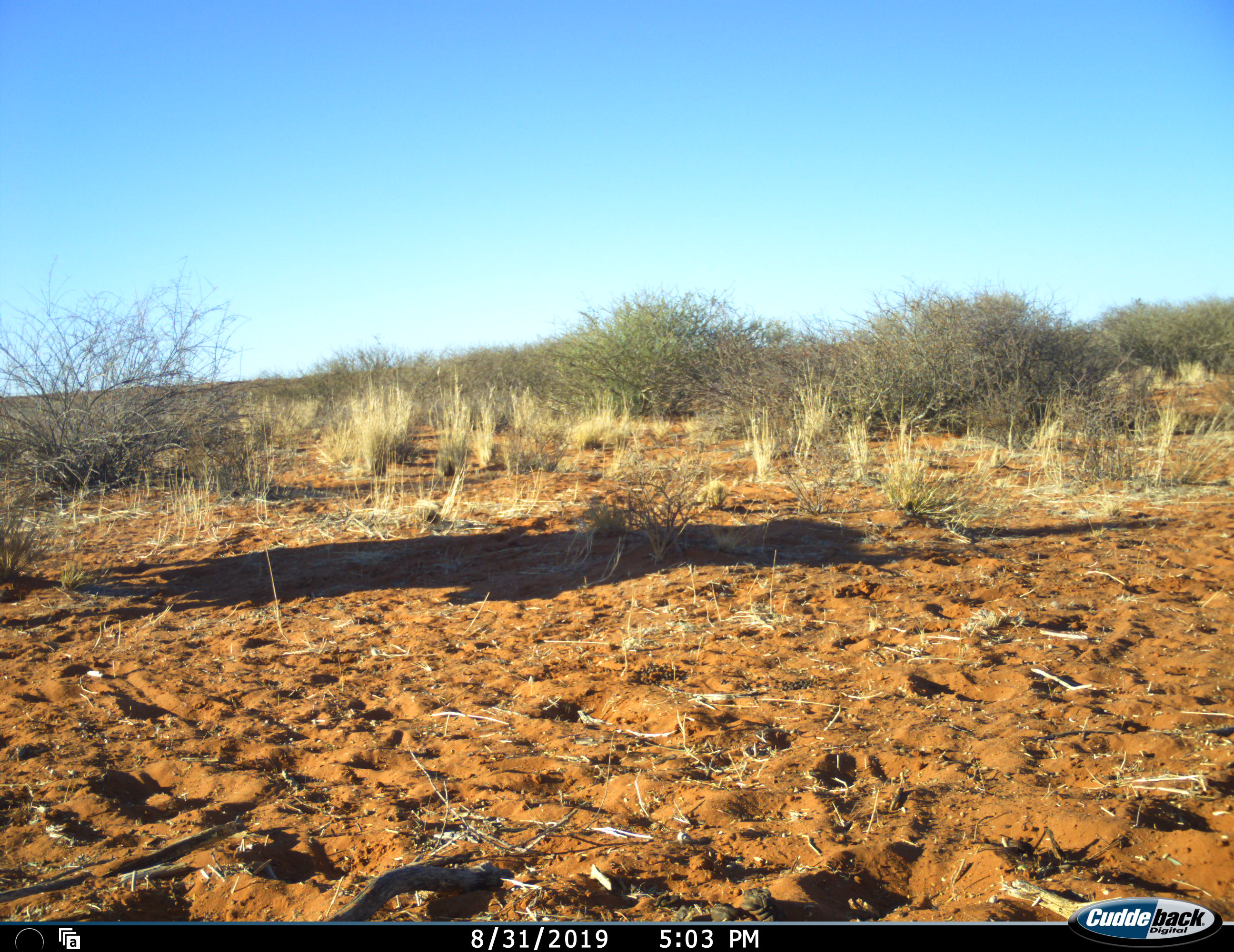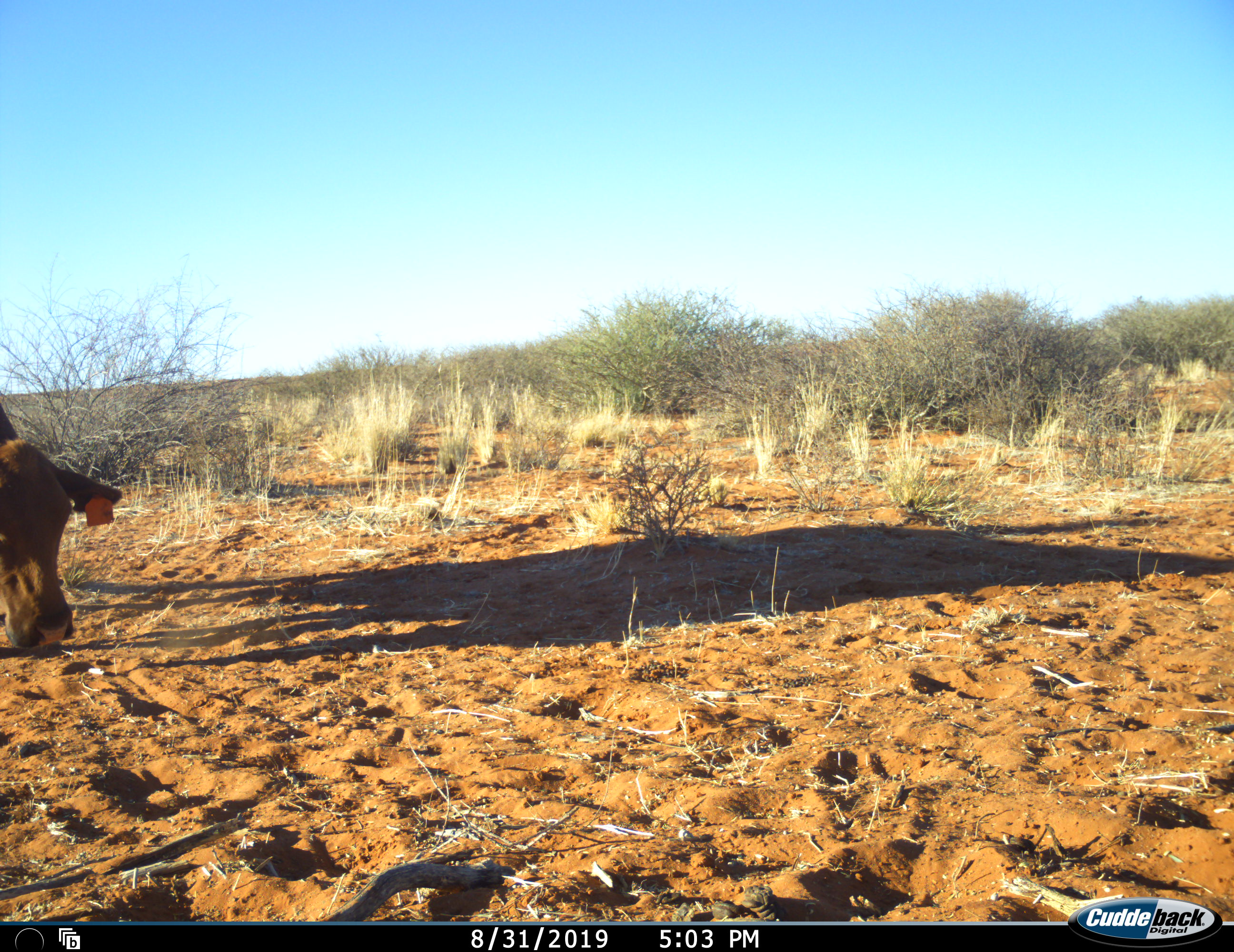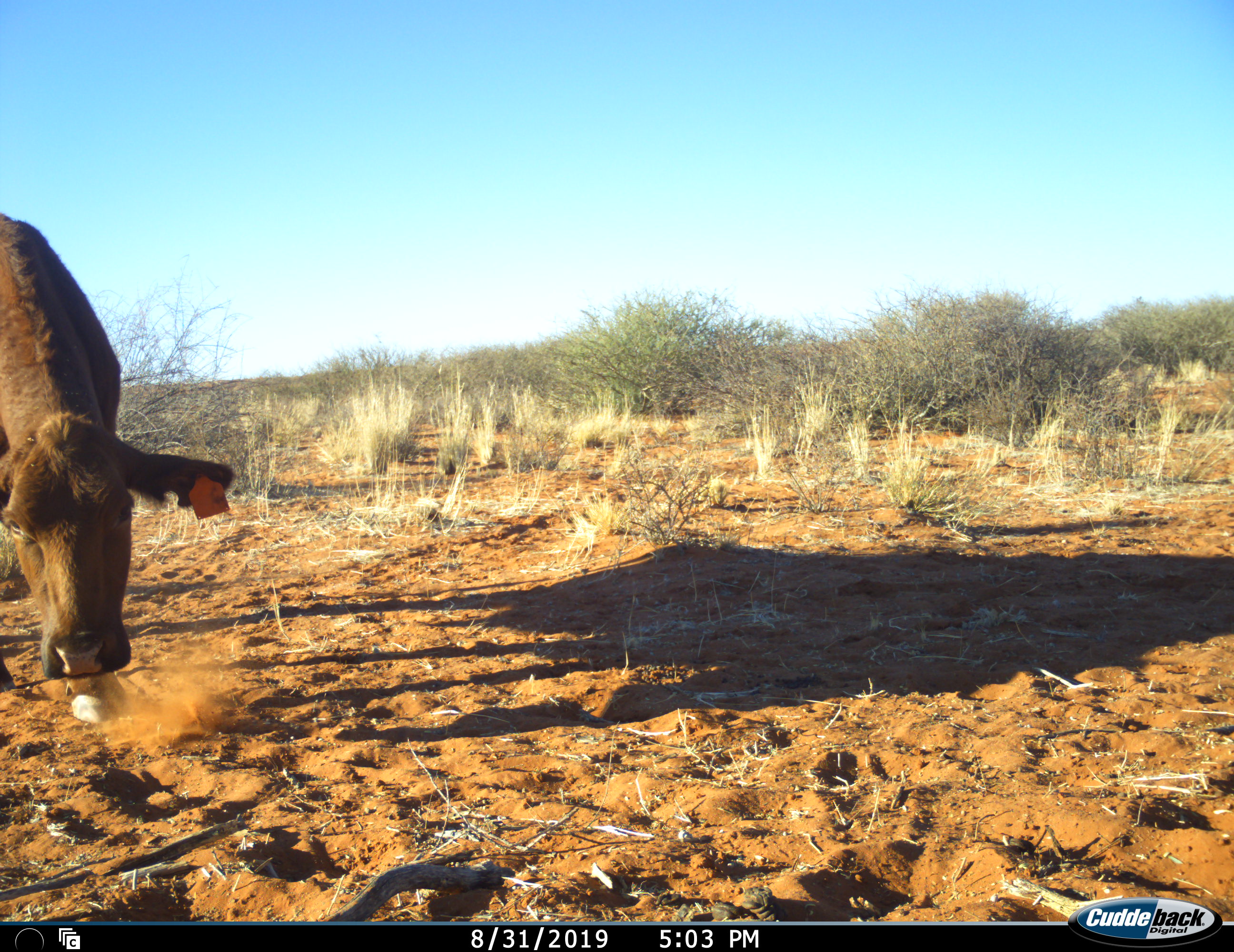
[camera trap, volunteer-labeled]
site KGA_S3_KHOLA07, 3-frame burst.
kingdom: Animalia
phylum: Chordata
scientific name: Vertebrata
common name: domestic animal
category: domesticanimal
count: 1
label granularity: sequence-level